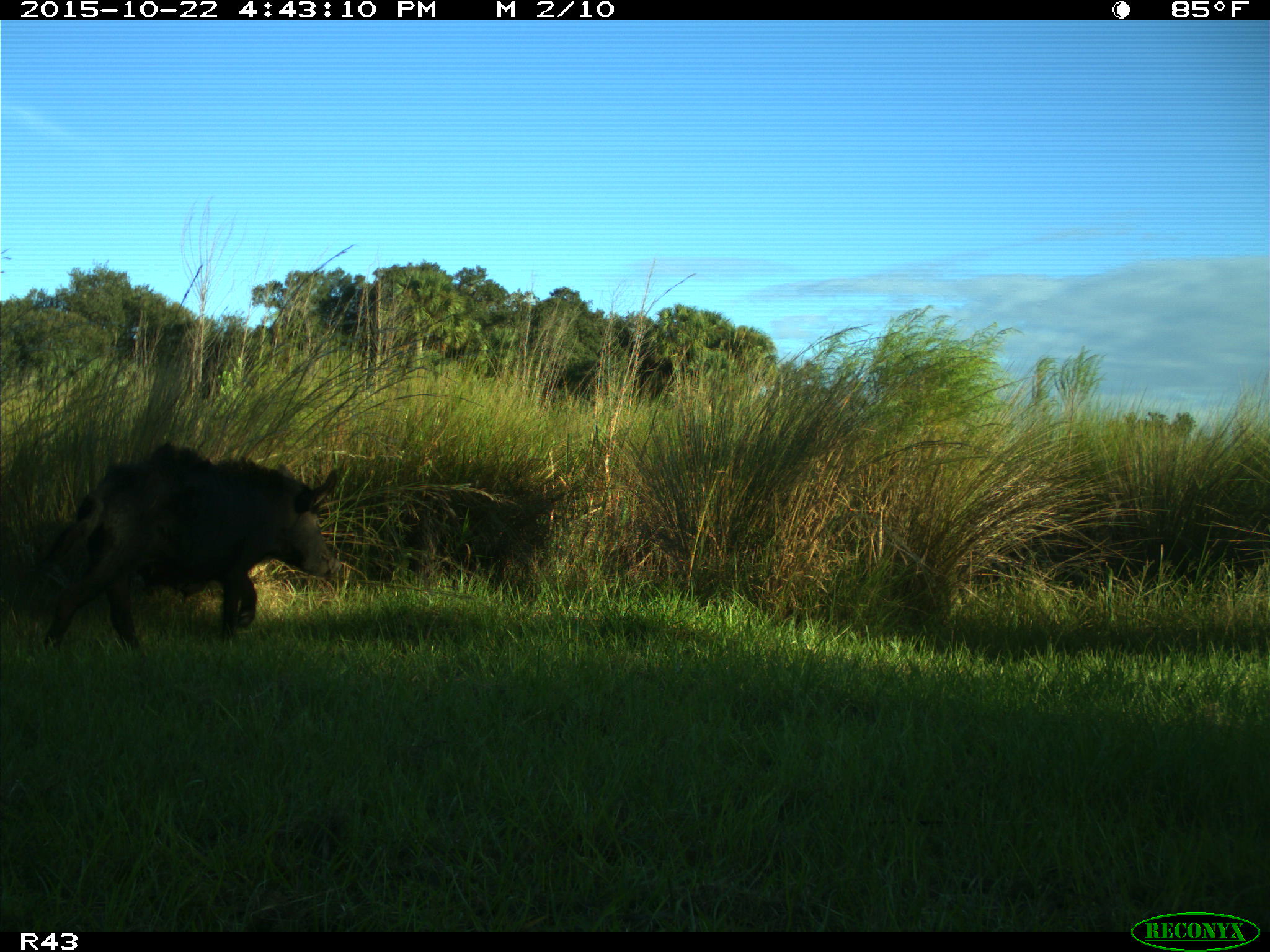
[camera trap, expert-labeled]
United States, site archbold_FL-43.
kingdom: Animalia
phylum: Chordata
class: Mammalia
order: Artiodactyla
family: Suidae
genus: Sus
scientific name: Sus scrofa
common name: wild boar